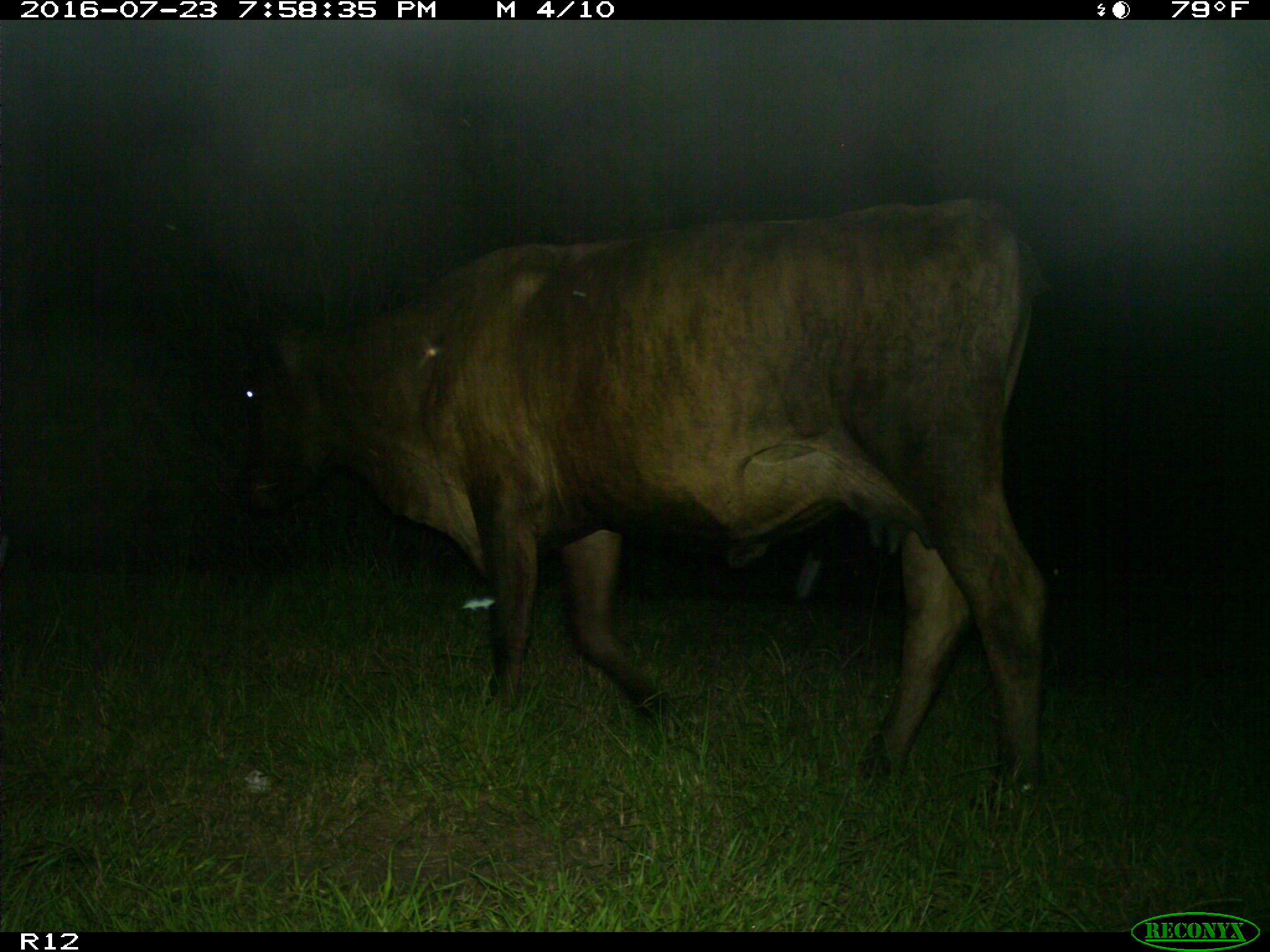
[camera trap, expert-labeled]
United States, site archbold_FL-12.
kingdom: Animalia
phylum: Chordata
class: Mammalia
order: Artiodactyla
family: Bovidae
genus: Bos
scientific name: Bos taurus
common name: domestic cow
Bos taurus (domestic cow).